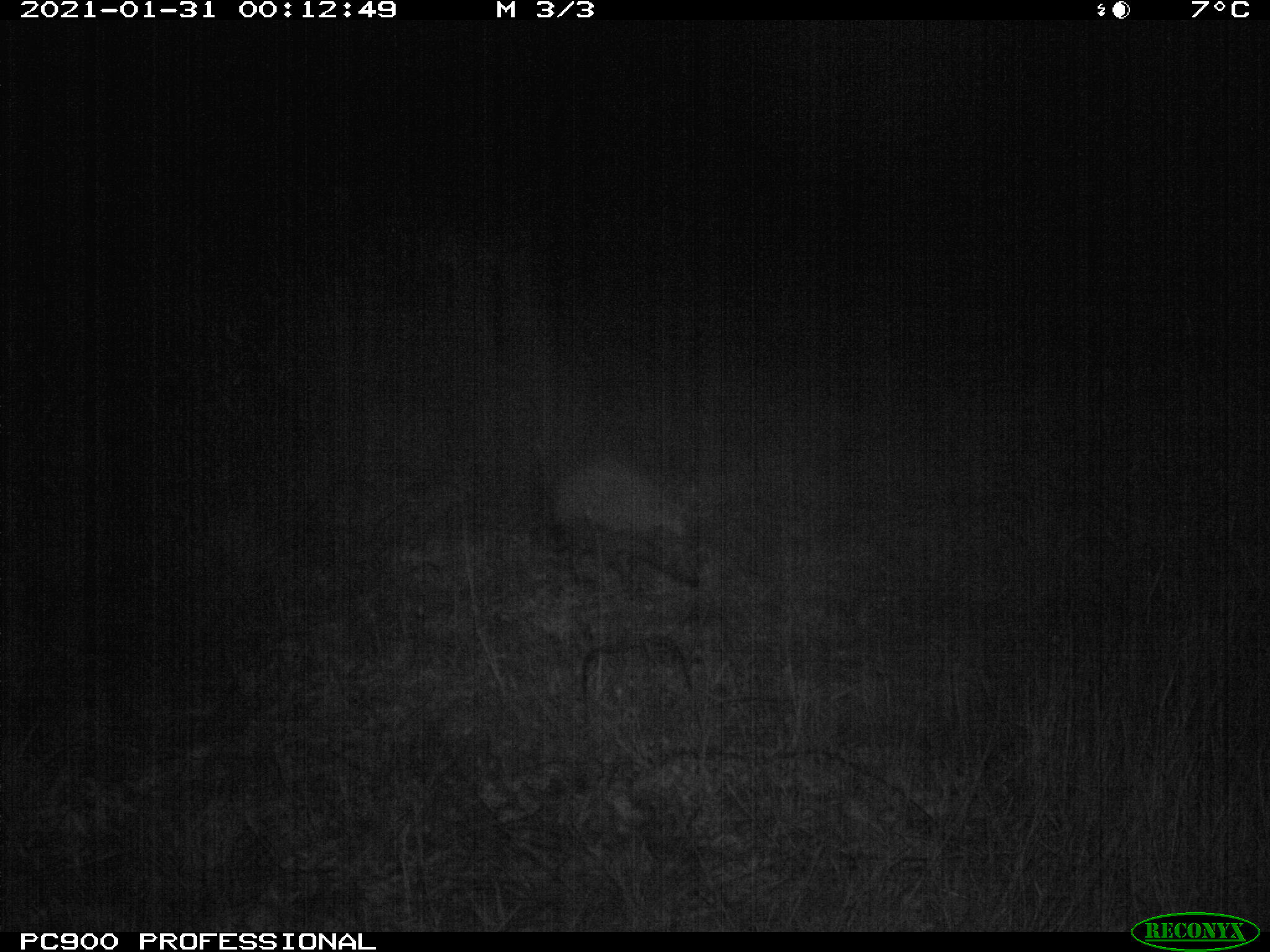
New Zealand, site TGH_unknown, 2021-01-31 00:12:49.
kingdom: Animalia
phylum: Chordata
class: Mammalia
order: Eulipotyphla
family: Erinaceidae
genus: Erinaceus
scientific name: Erinaceus europaeus europaeus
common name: european hedgehog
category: hedgehog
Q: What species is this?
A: Hedgehog (european hedgehog) (Erinaceus europaeus europaeus).